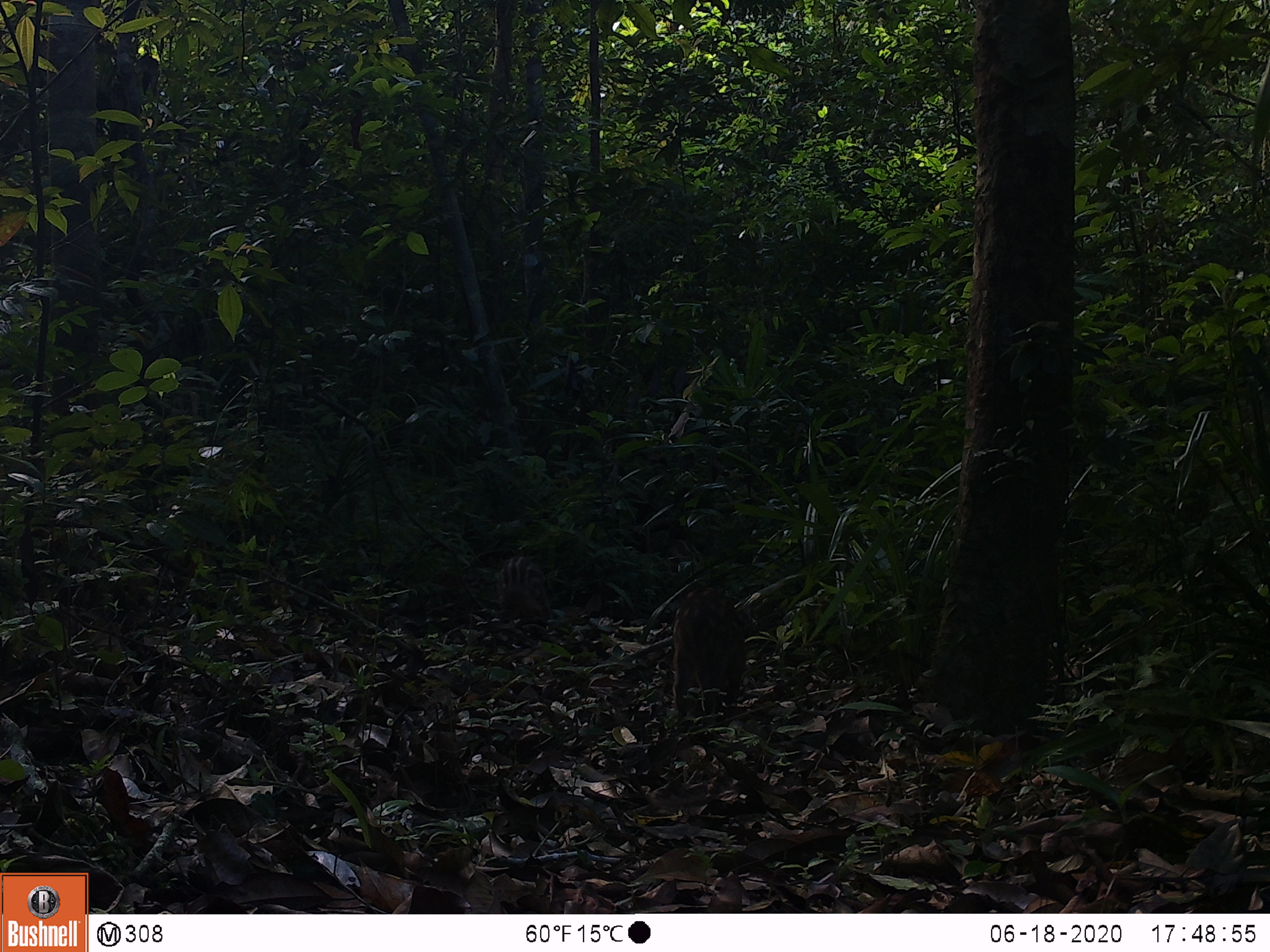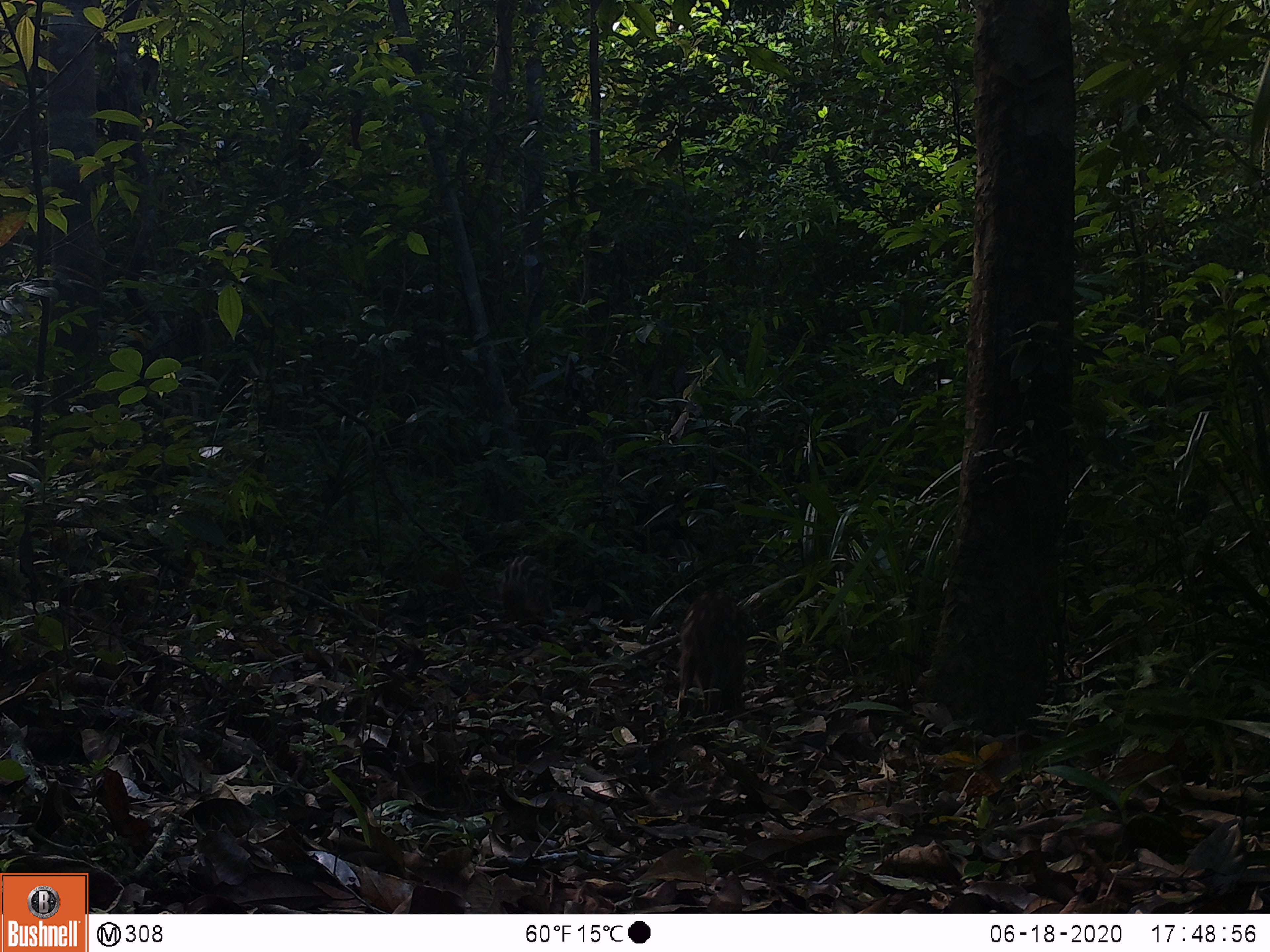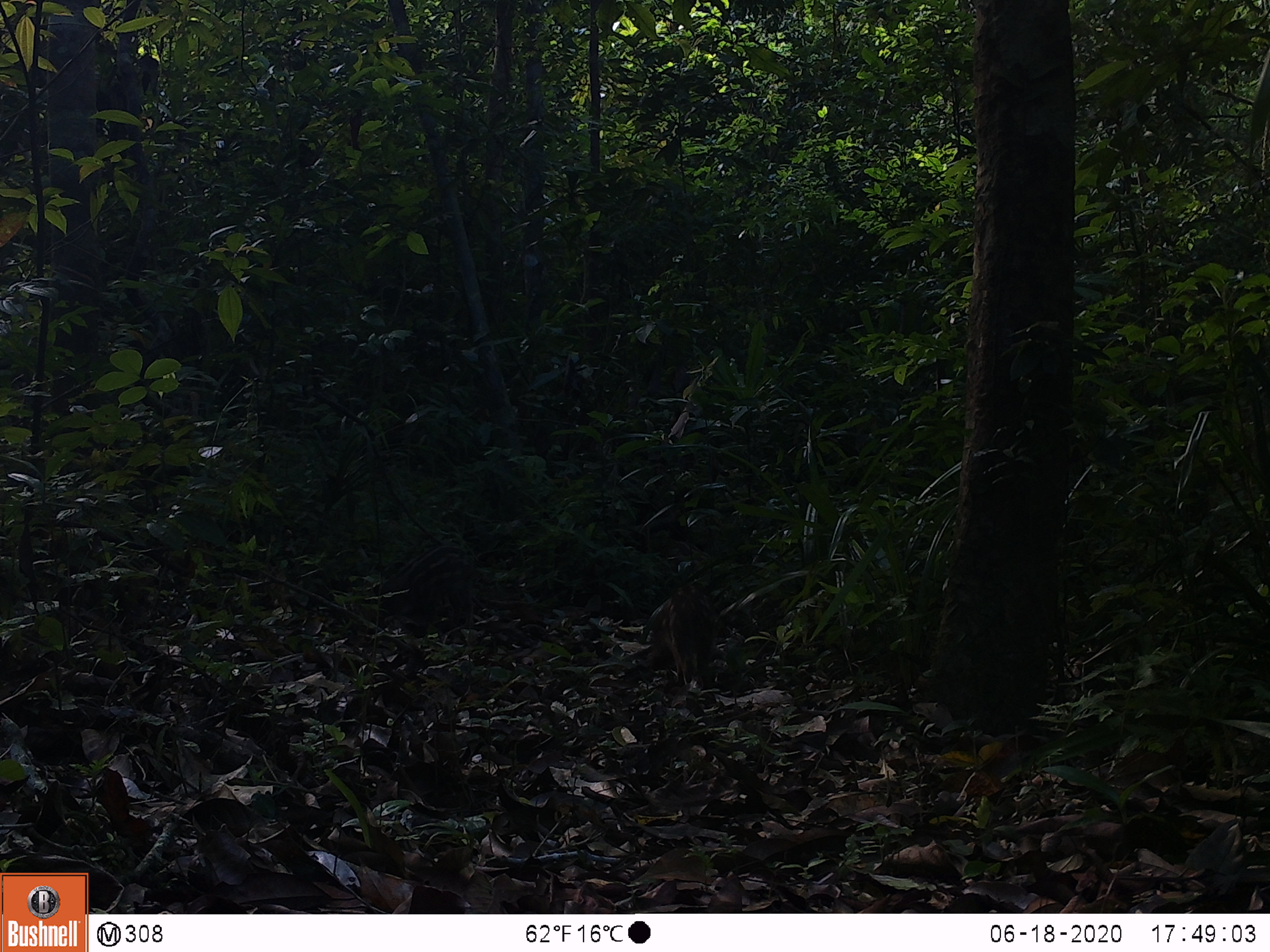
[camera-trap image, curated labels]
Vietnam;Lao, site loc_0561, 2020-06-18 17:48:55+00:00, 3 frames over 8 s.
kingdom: Animalia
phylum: Chordata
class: Mammalia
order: Artiodactyla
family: Suidae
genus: Sus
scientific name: Sus scrofa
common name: eurasian wild pig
Eurasian wild pig (Sus scrofa). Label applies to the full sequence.